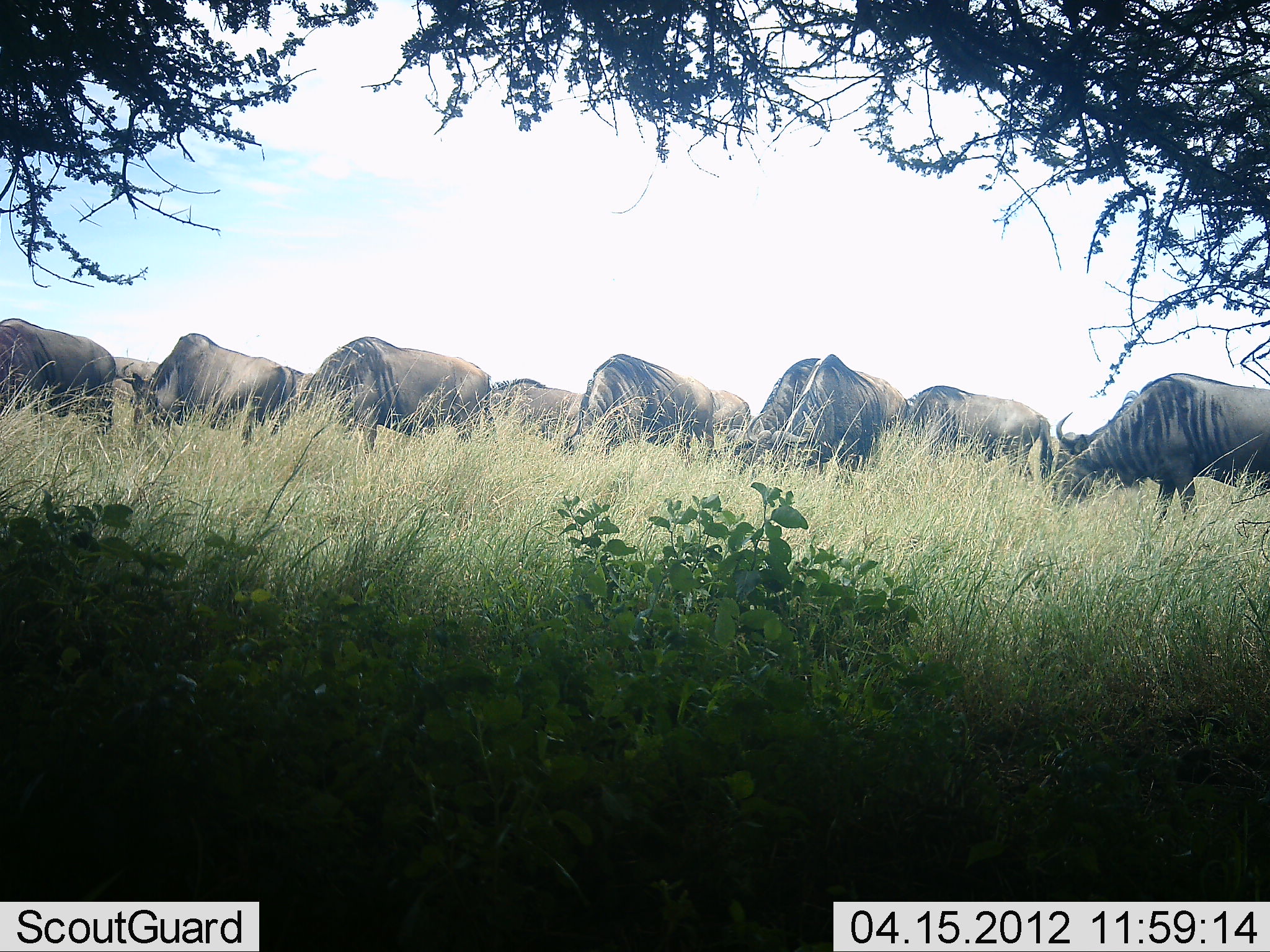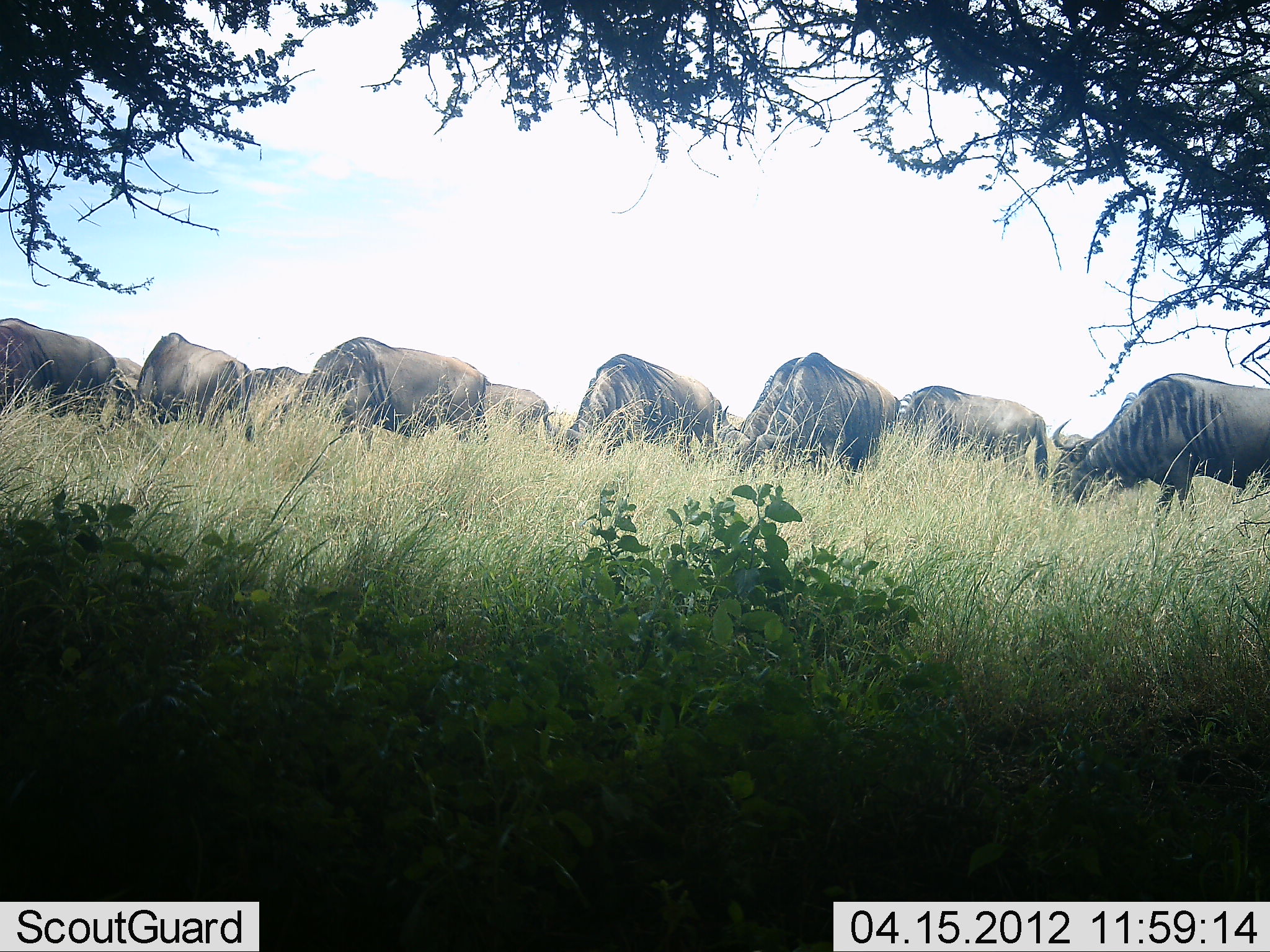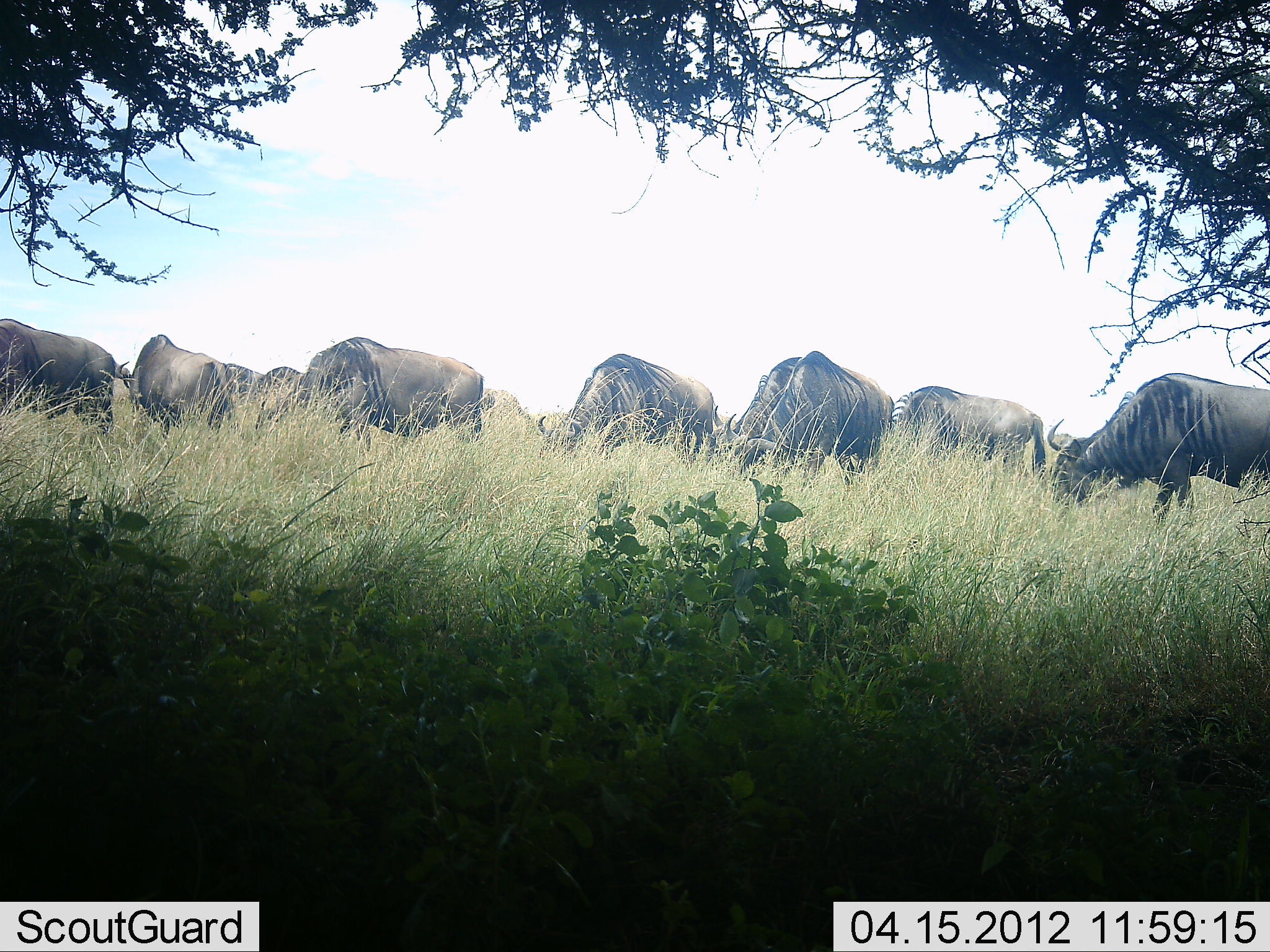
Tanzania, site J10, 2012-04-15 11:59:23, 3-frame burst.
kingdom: Animalia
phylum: Chordata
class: Mammalia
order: Artiodactyla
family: Bovidae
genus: Connochaetes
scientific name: Connochaetes taurinus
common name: blue wildebeest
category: wildebeest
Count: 10.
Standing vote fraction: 29%.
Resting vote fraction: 0%.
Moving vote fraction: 7%.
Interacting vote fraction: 0%.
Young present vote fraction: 0%.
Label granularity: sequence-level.